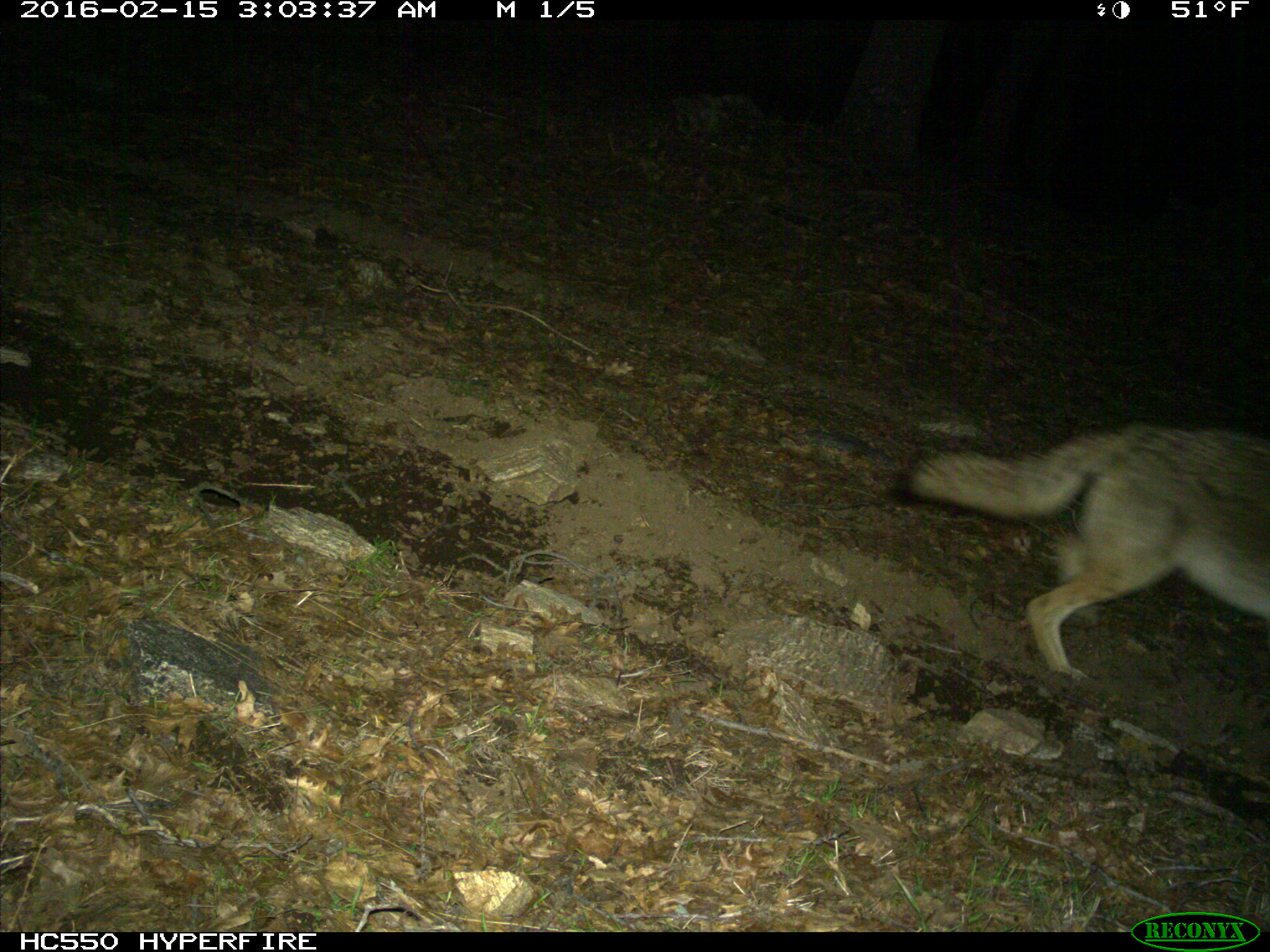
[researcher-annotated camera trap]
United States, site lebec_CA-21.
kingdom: Animalia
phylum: Chordata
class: Mammalia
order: Carnivora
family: Canidae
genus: Canis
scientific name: Canis latrans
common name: coyote